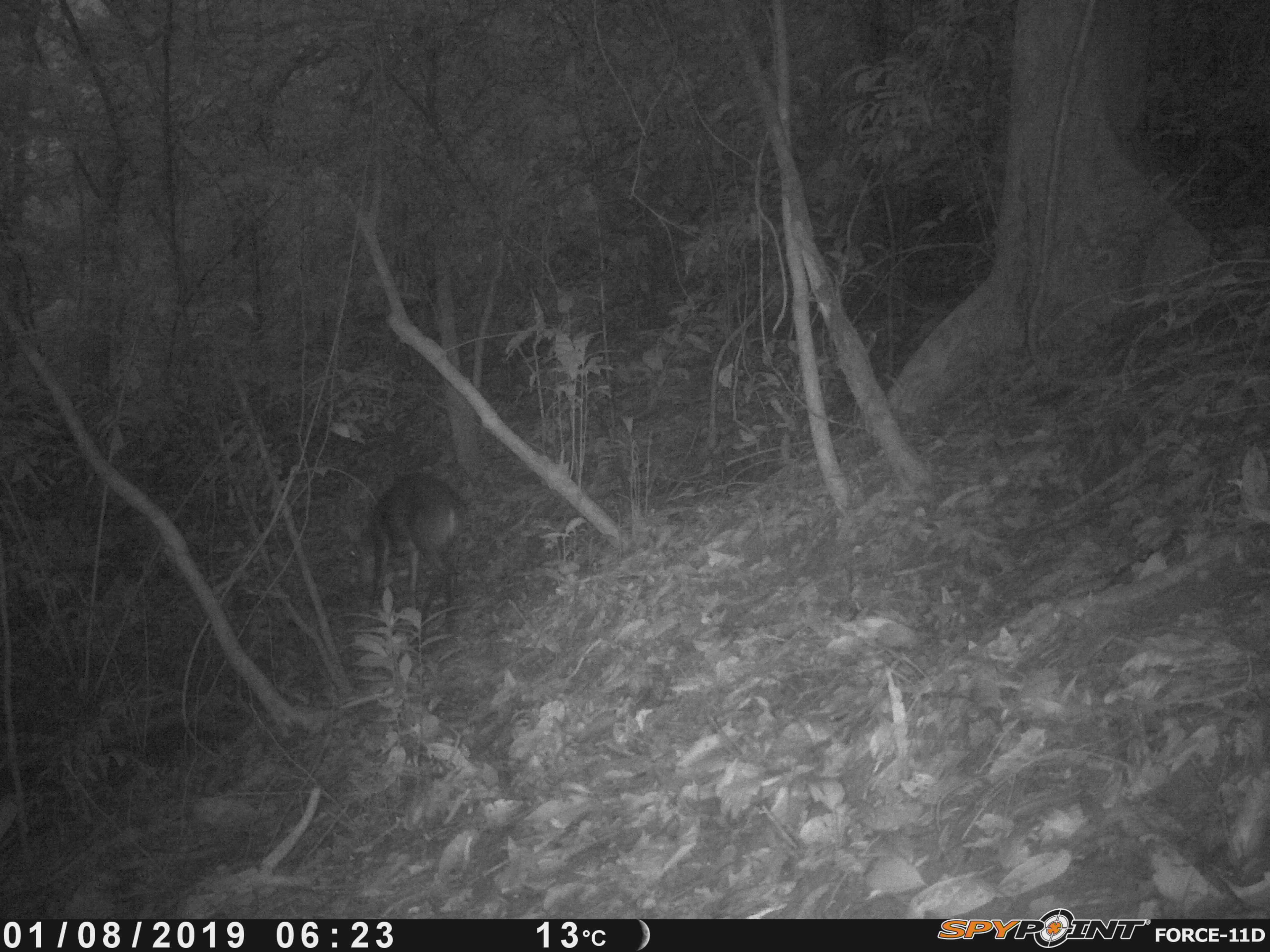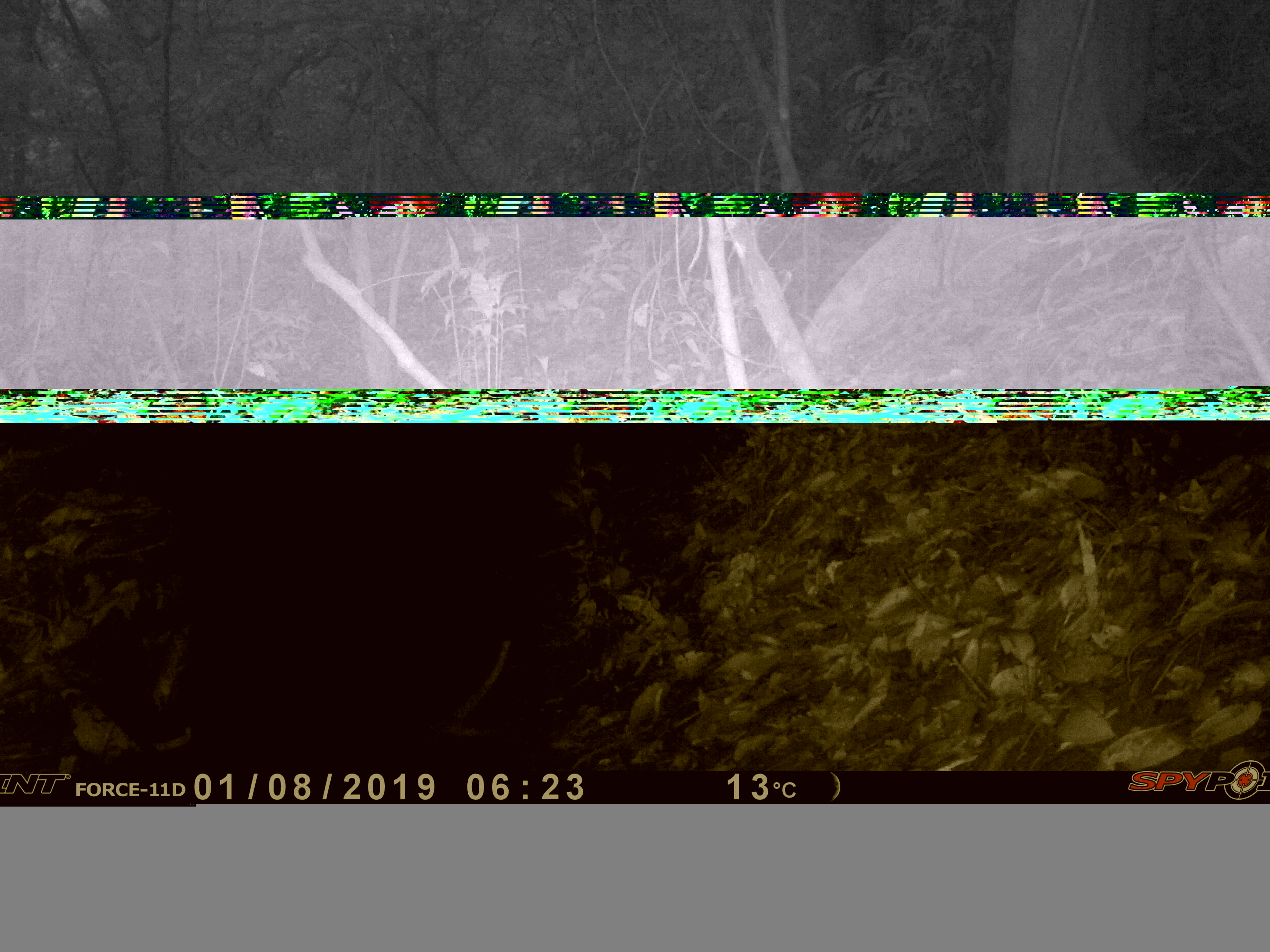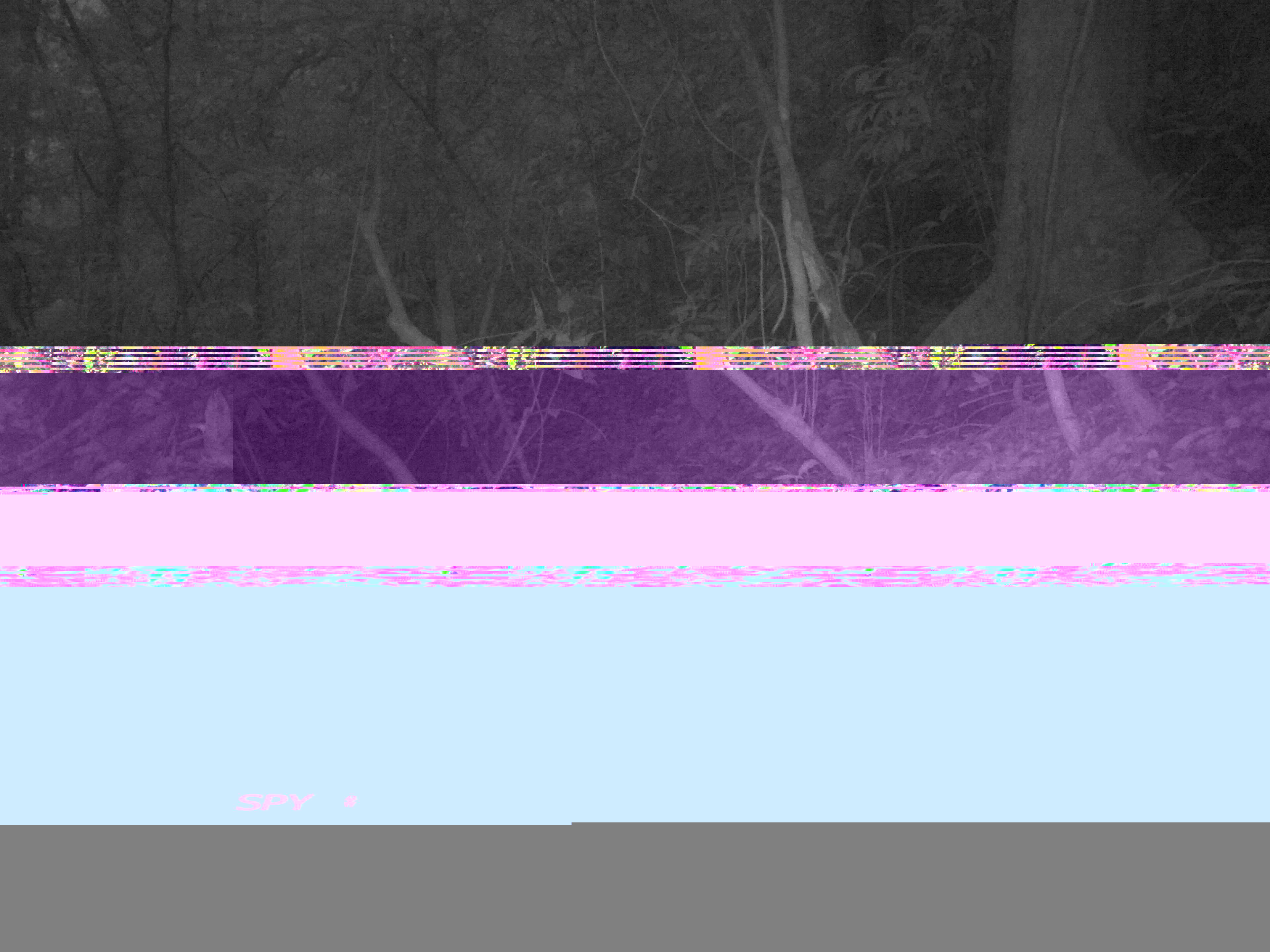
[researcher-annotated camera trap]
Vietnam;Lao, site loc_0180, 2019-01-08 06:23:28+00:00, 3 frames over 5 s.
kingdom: Animalia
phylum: Chordata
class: Mammalia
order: Artiodactyla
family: Cervidae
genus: Muntiacus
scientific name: Muntiacus vuquangensis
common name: large-antlered muntjac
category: large antlered muntjac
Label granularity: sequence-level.